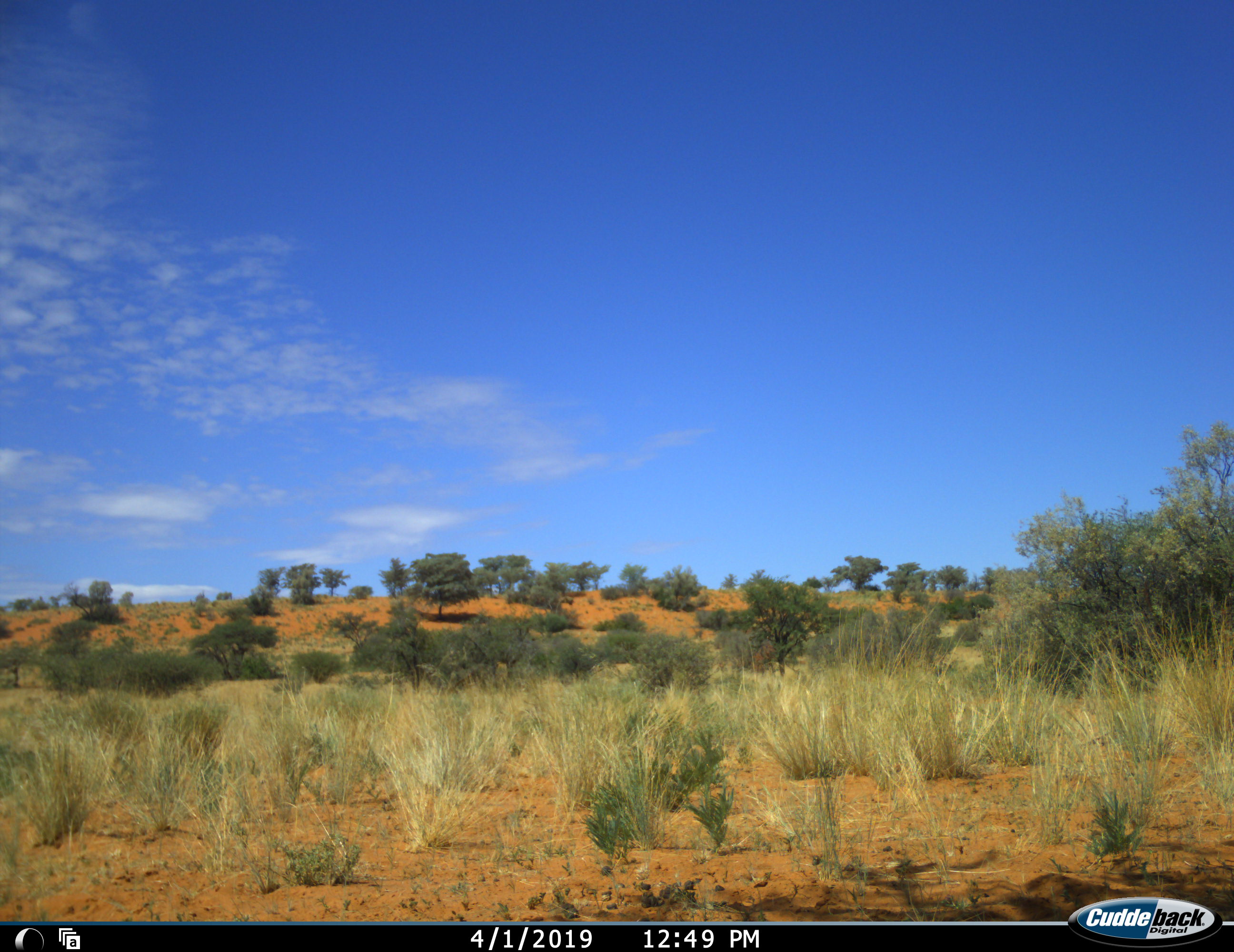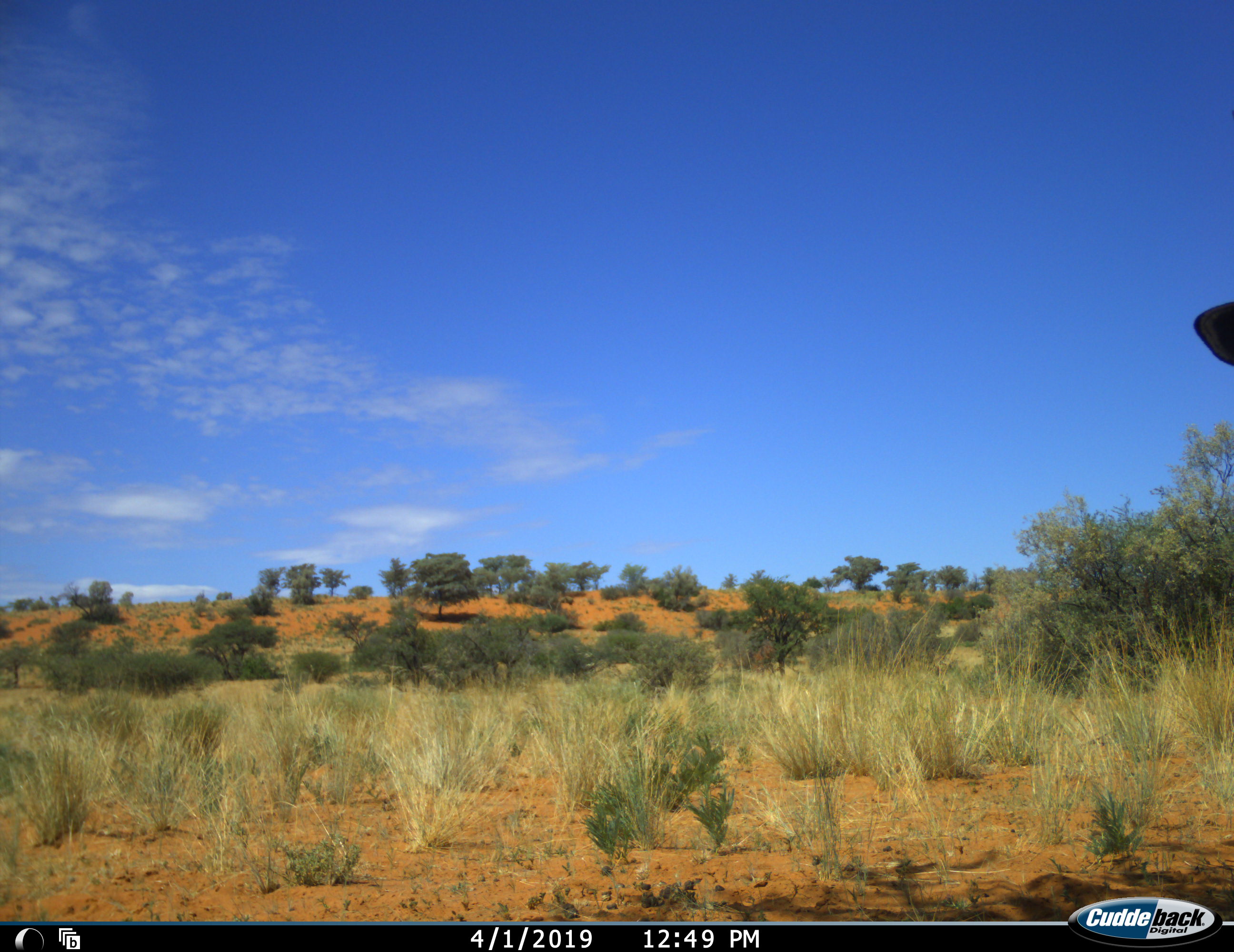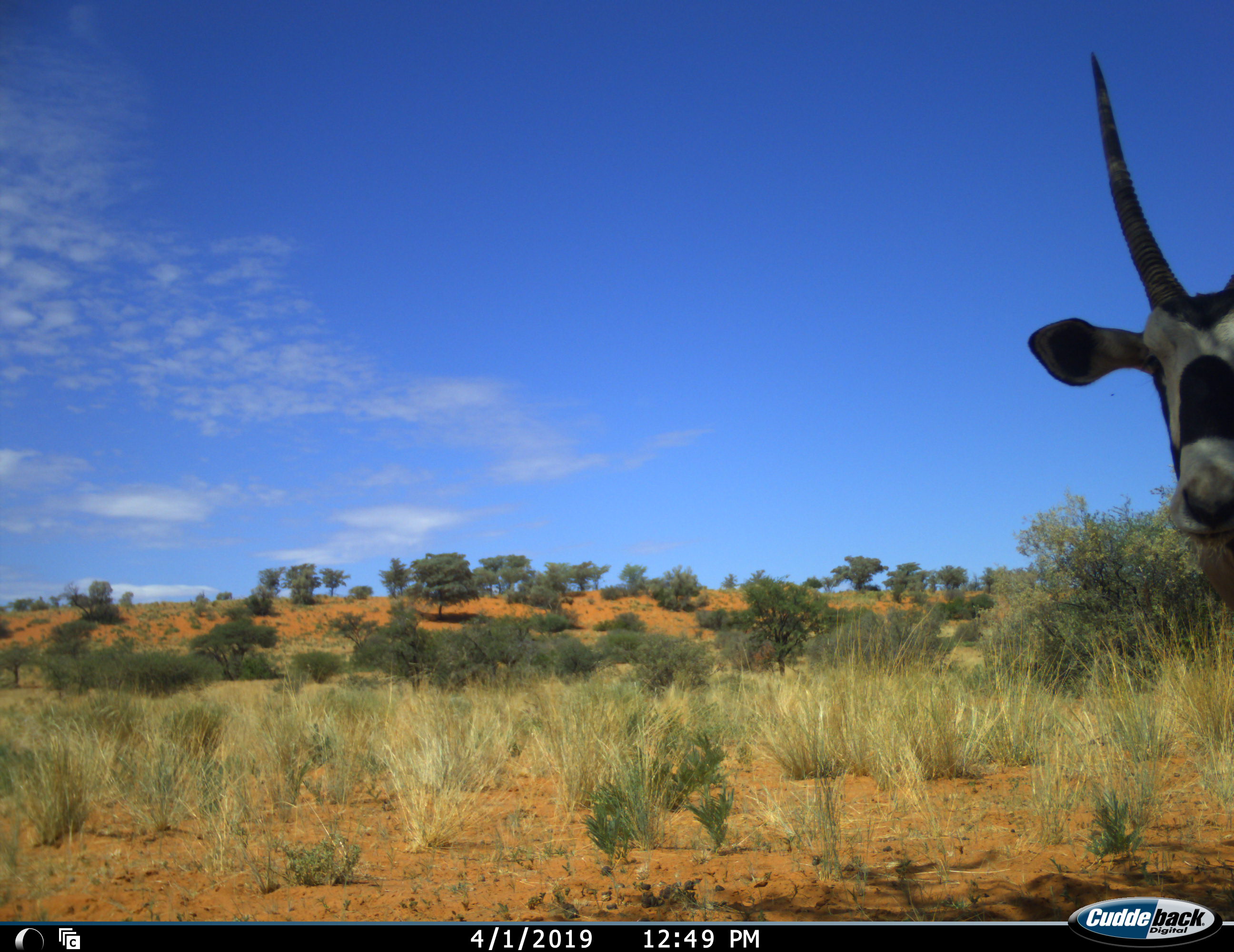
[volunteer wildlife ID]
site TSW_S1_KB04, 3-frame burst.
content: unidentified animal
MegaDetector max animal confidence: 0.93